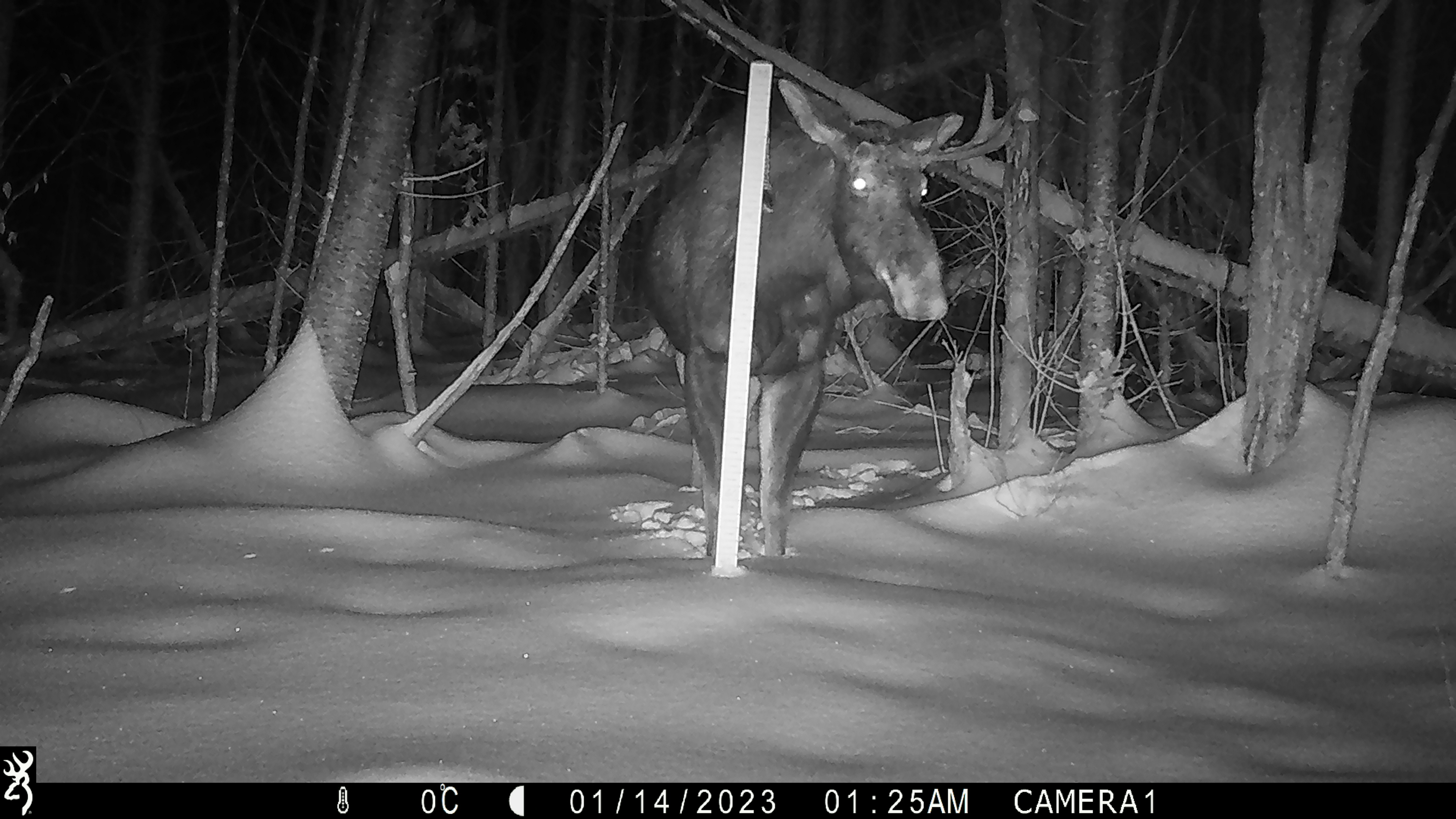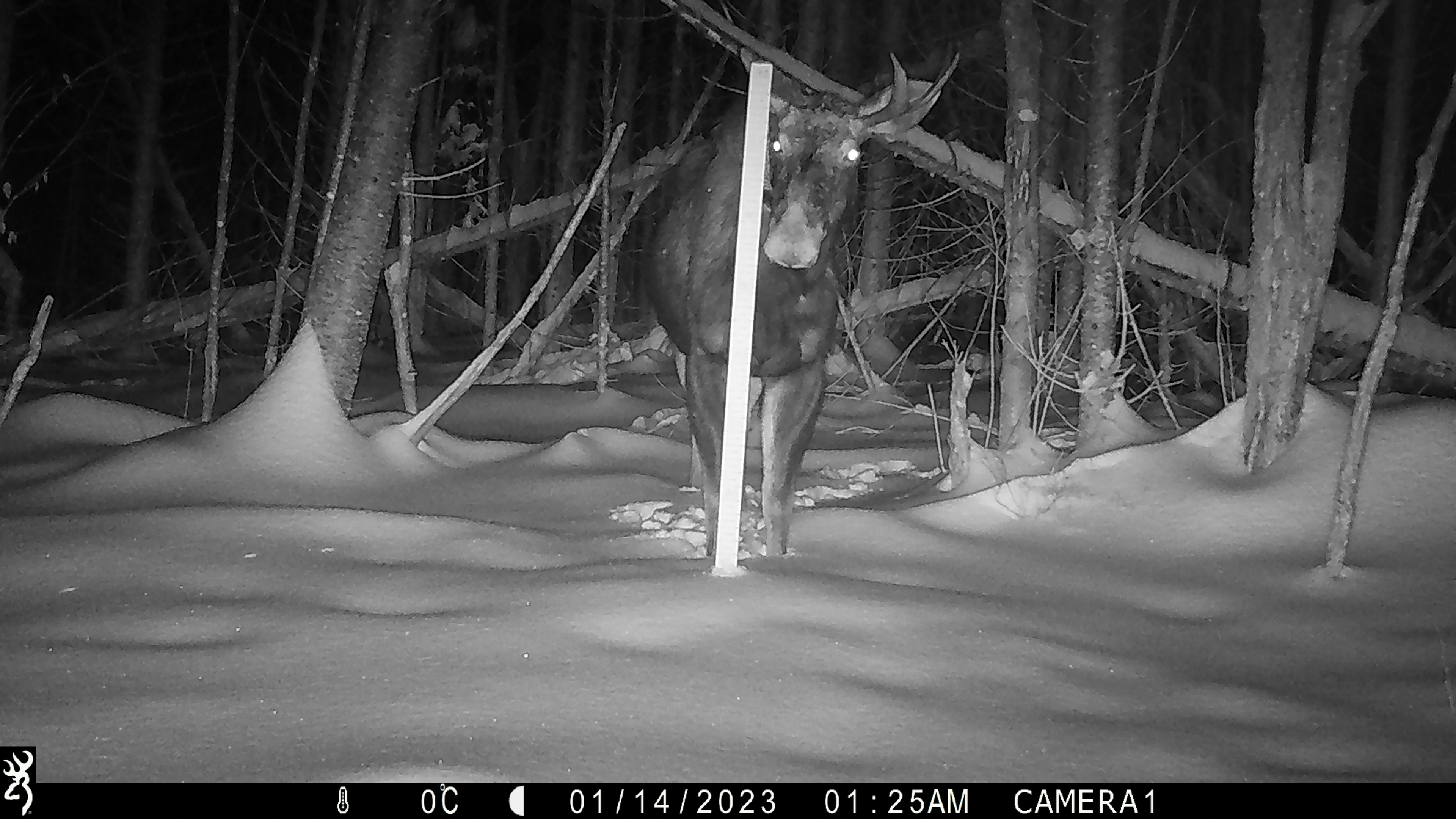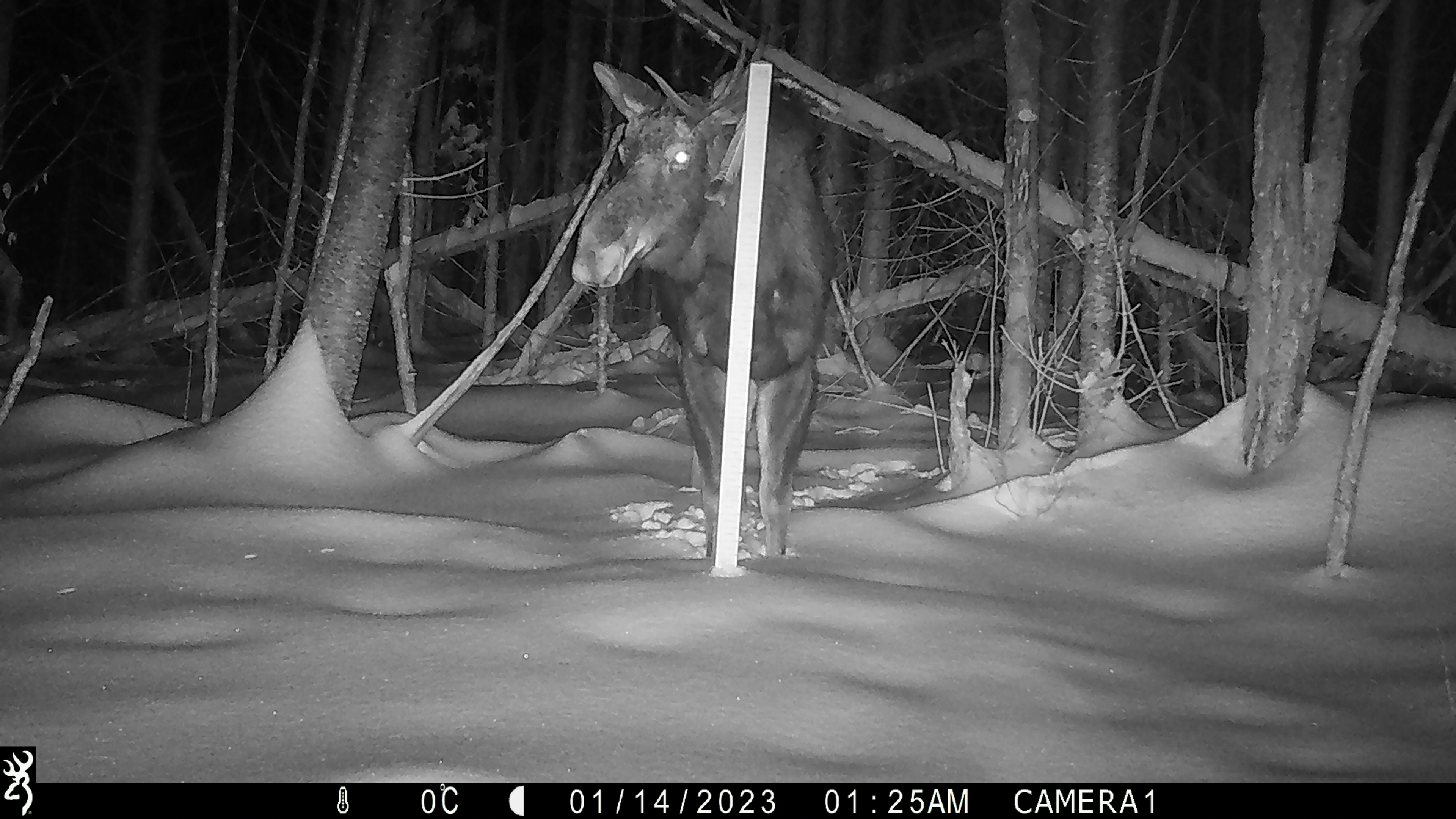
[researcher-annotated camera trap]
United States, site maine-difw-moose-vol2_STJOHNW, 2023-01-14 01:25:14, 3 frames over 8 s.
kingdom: Animalia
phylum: Chordata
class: Mammalia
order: Artiodactyla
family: Cervidae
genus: Alces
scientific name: Alces alces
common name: moose